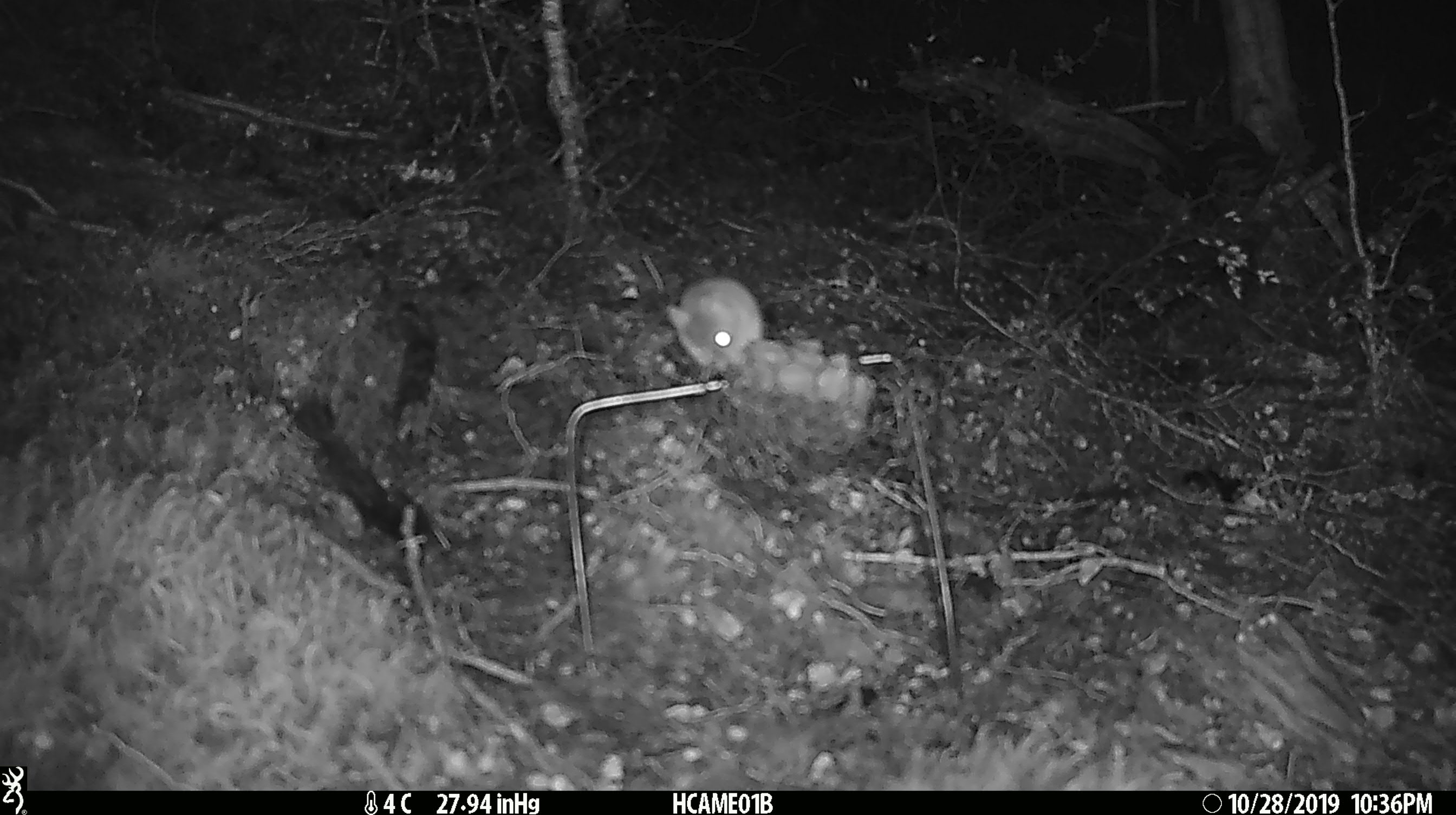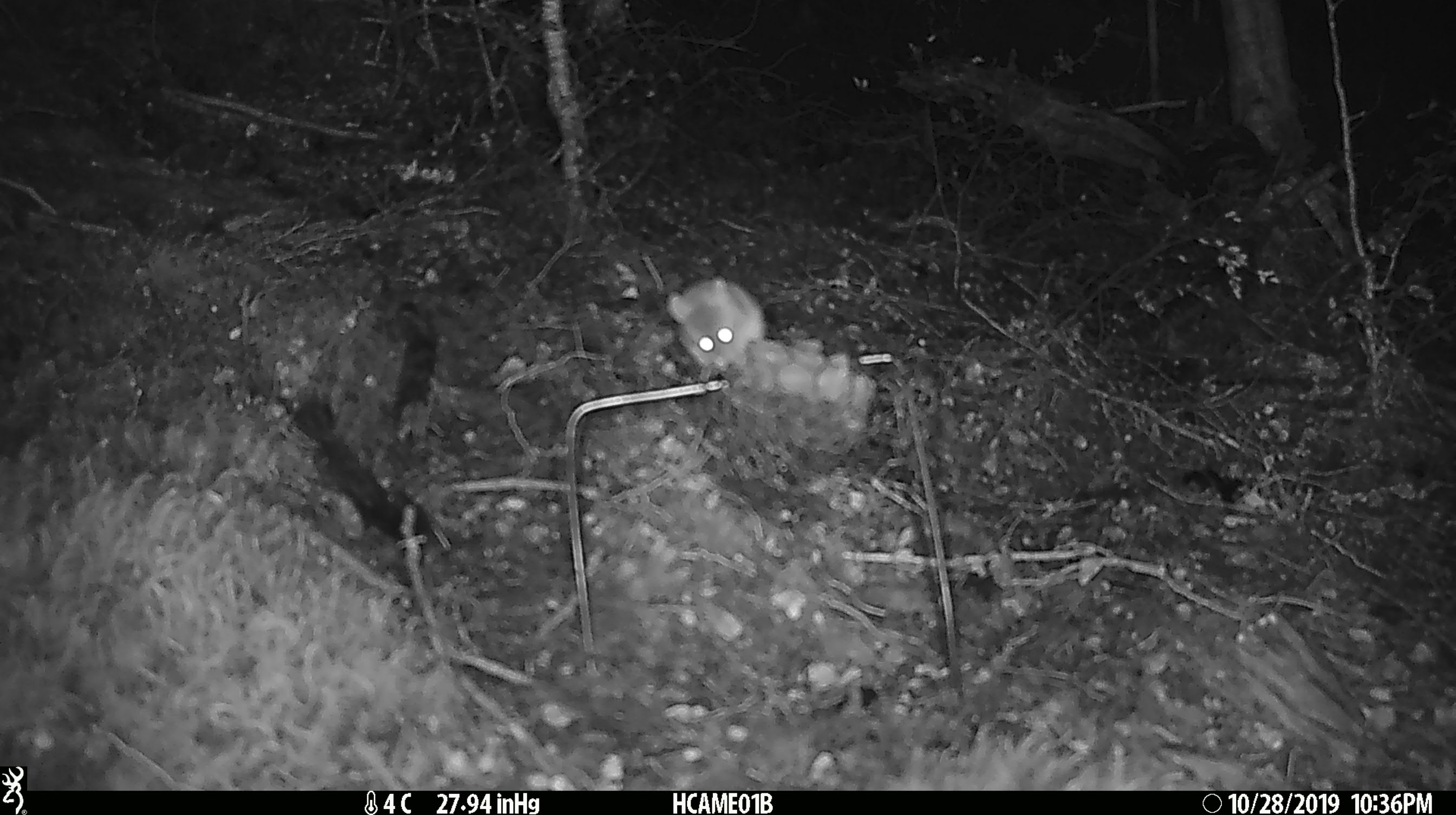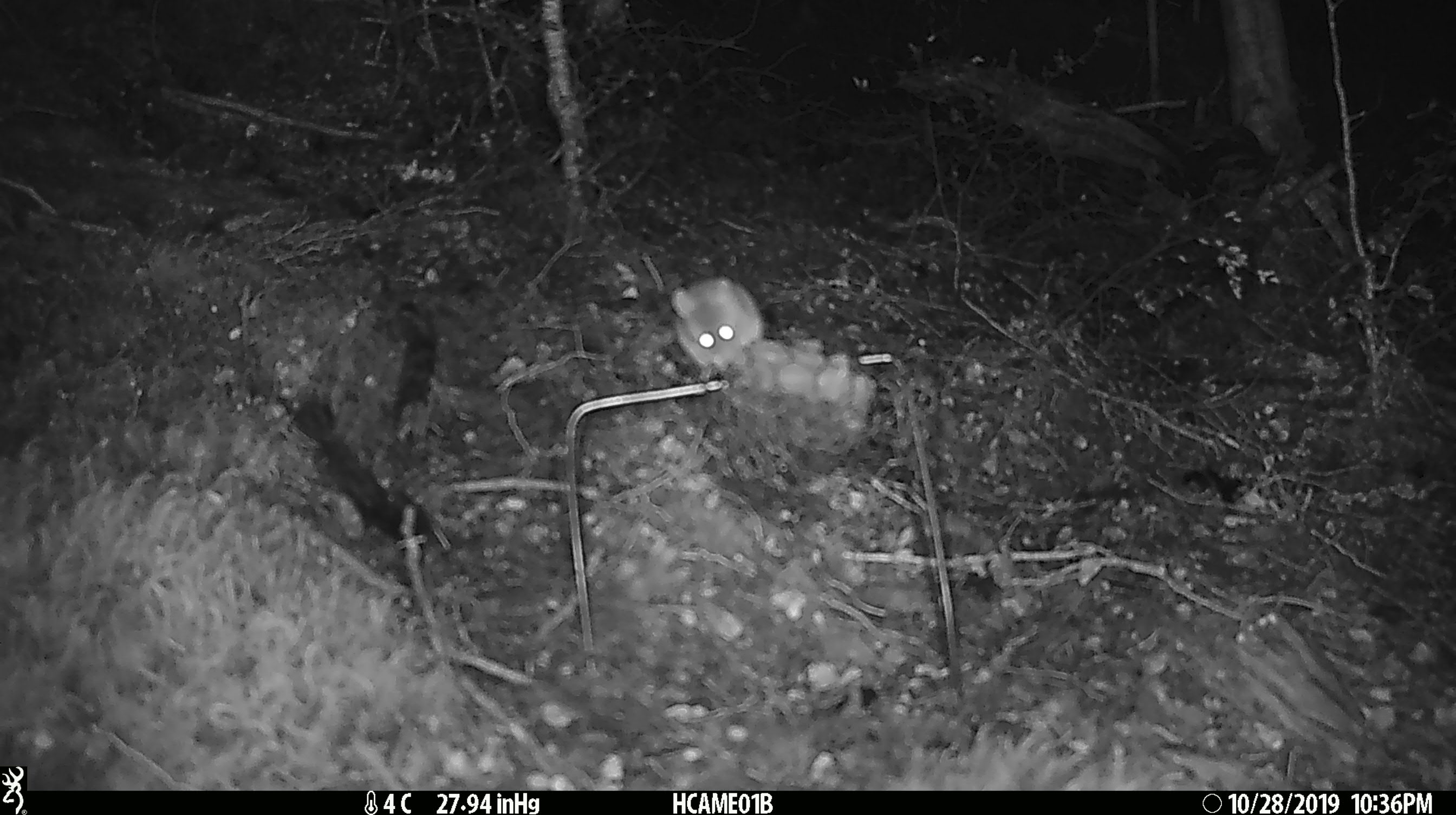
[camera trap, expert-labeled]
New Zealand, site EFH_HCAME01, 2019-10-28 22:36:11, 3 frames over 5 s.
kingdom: Animalia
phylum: Chordata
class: Mammalia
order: Rodentia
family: Muridae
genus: Mus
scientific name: Mus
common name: mouse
Mouse (Mus).